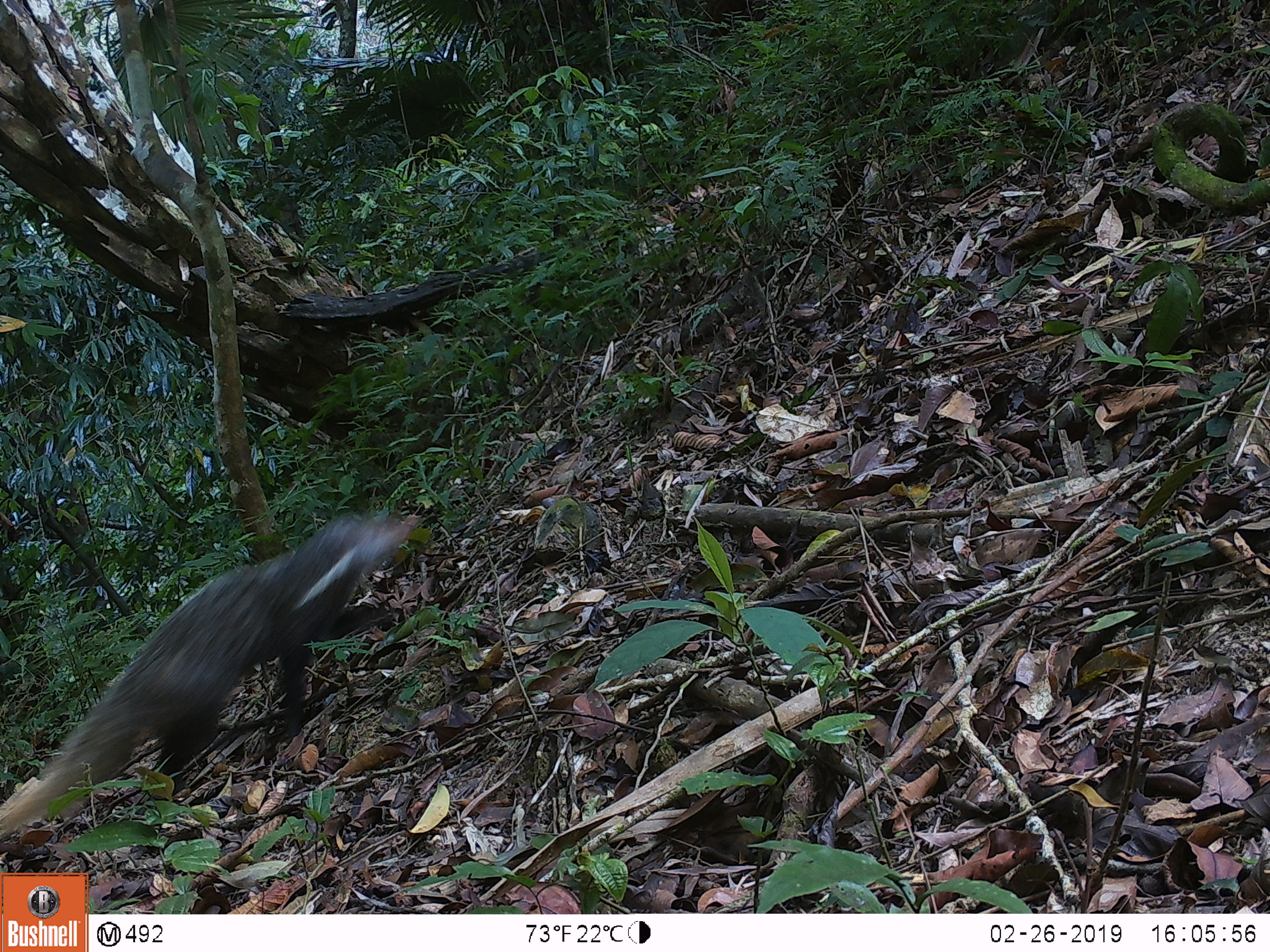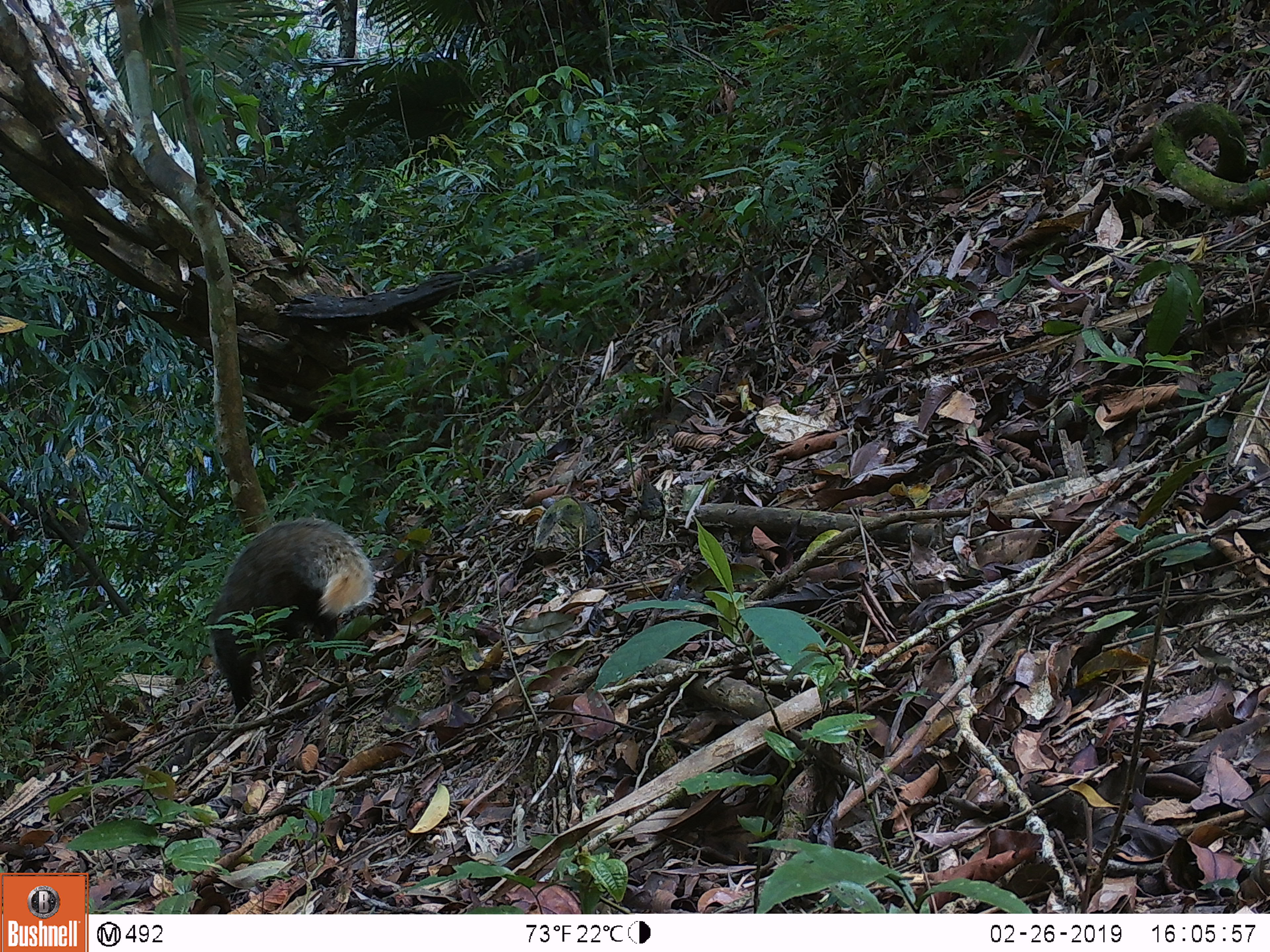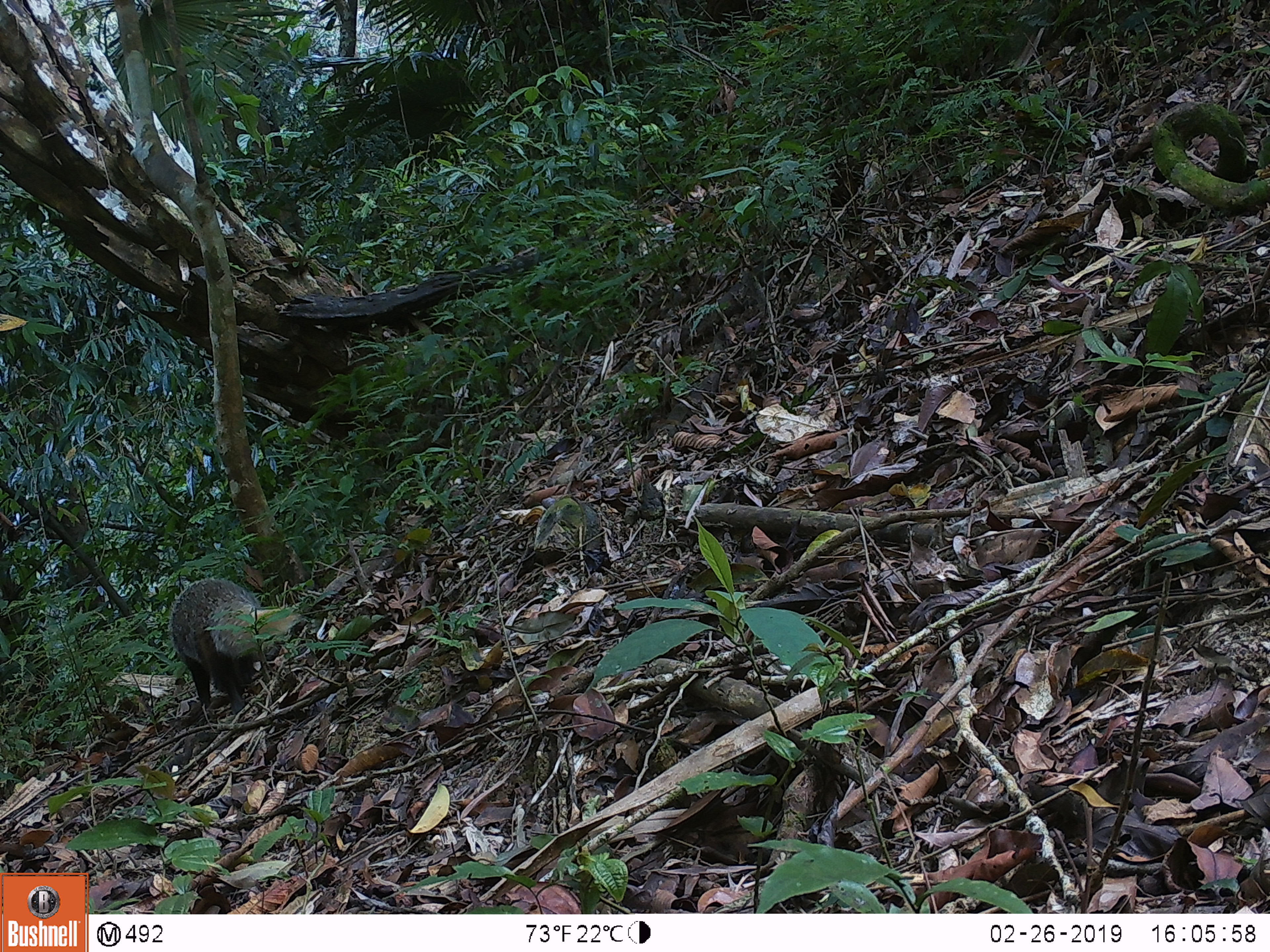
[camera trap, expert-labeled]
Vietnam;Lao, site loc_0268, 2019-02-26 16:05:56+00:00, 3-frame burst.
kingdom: Animalia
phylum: Chordata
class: Mammalia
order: Carnivora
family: Herpestidae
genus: Urva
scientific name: Urva urva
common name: crab-eating mongoose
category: crab eating mongoose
Crab eating mongoose (crab-eating mongoose) (Urva urva). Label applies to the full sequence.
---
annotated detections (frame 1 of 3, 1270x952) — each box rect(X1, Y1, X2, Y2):
crab eating mongoose: rect(0, 504, 413, 834)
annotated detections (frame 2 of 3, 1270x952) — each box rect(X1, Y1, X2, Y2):
crab eating mongoose: rect(203, 514, 378, 709)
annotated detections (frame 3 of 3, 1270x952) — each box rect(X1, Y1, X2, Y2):
crab eating mongoose: rect(165, 573, 301, 717)